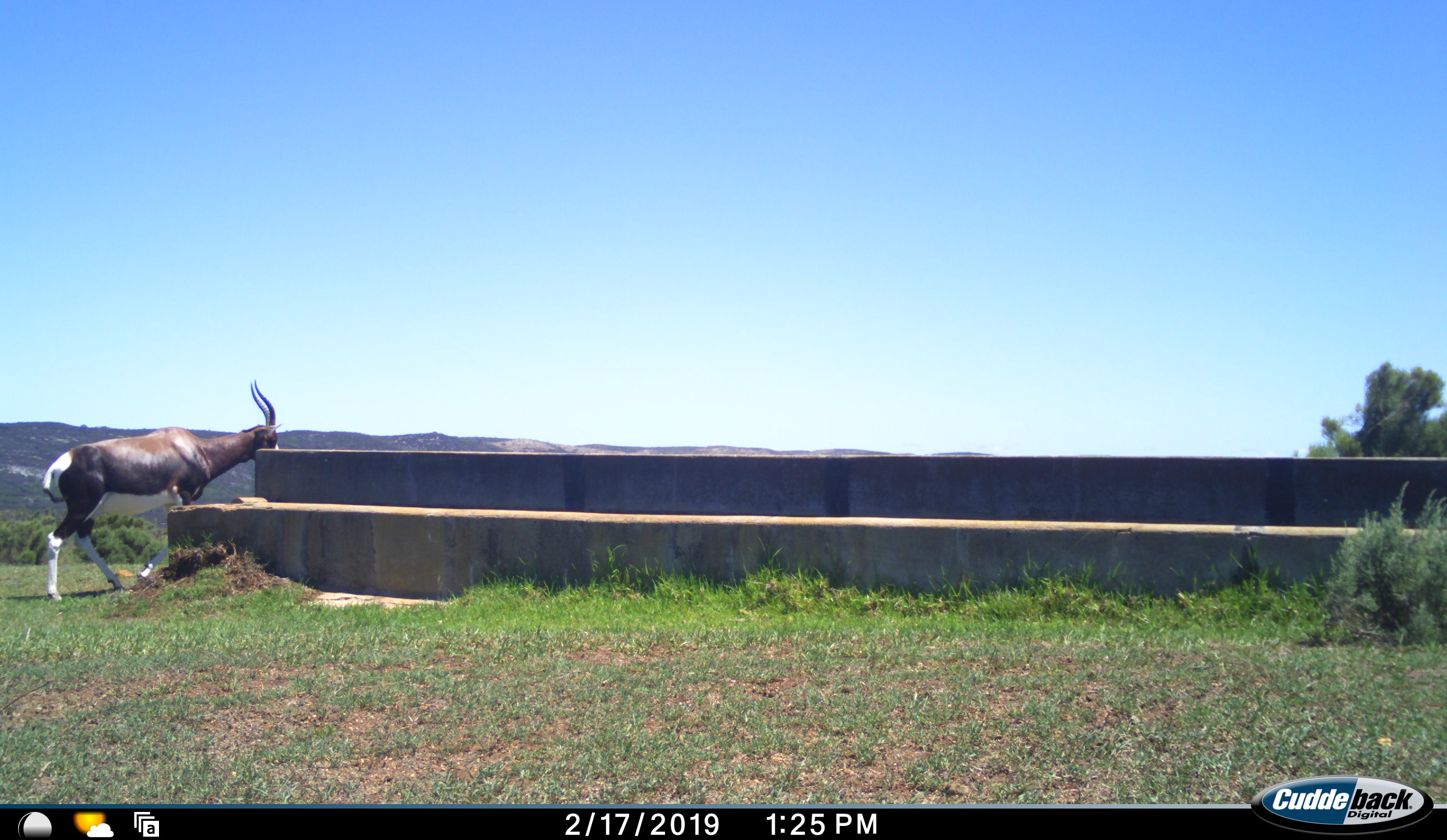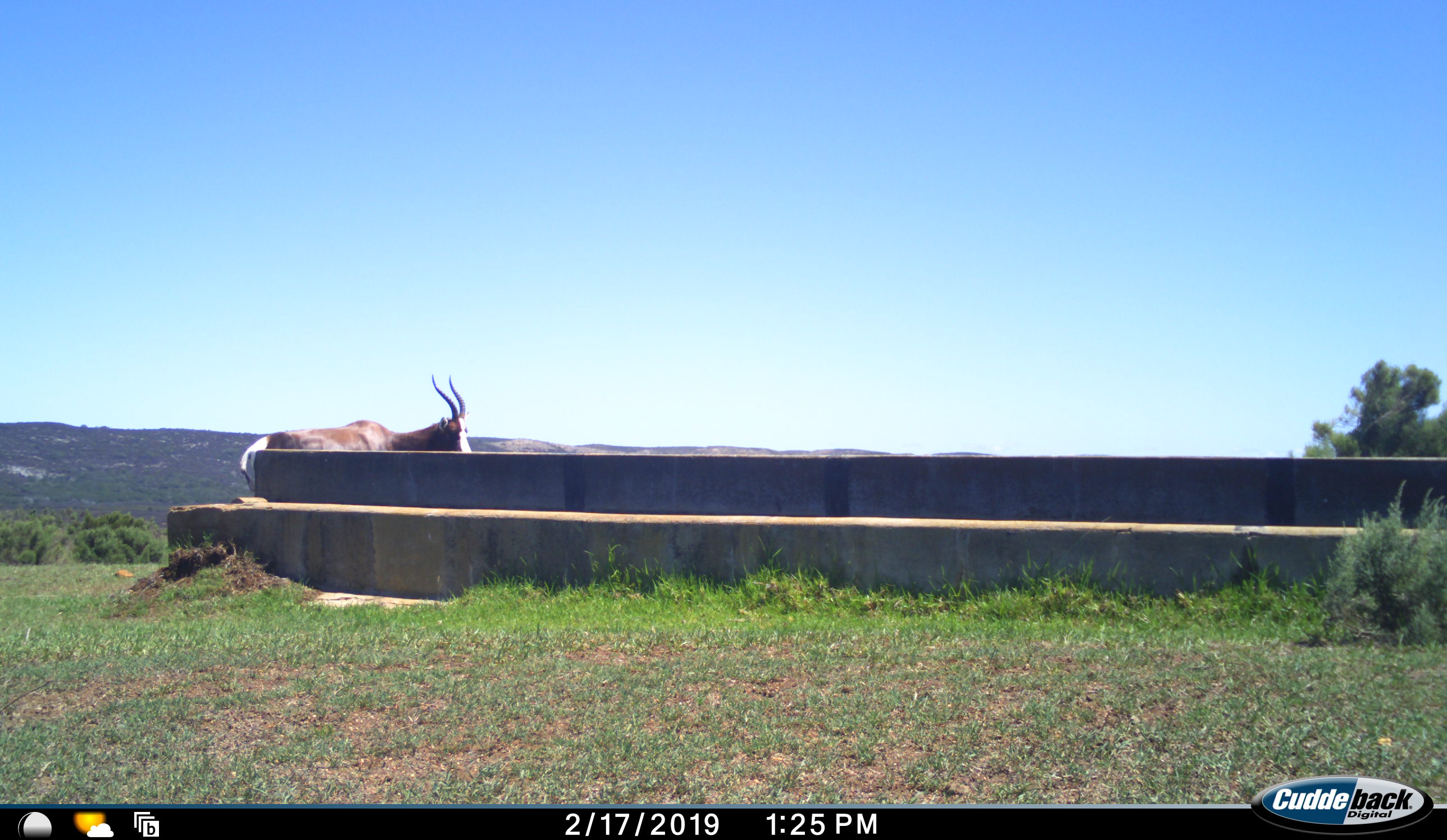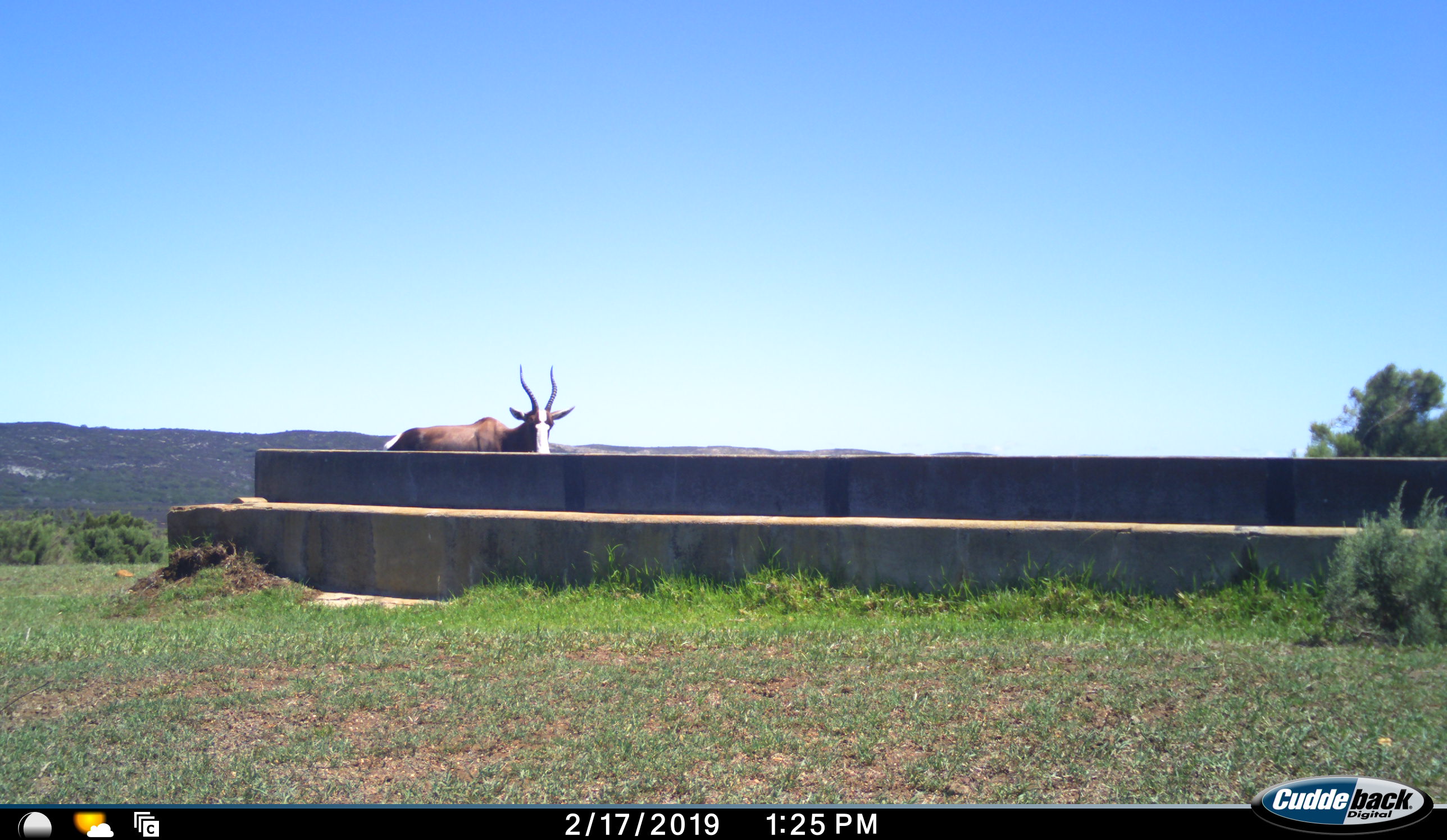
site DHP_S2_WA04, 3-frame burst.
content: unidentified animal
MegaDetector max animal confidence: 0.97